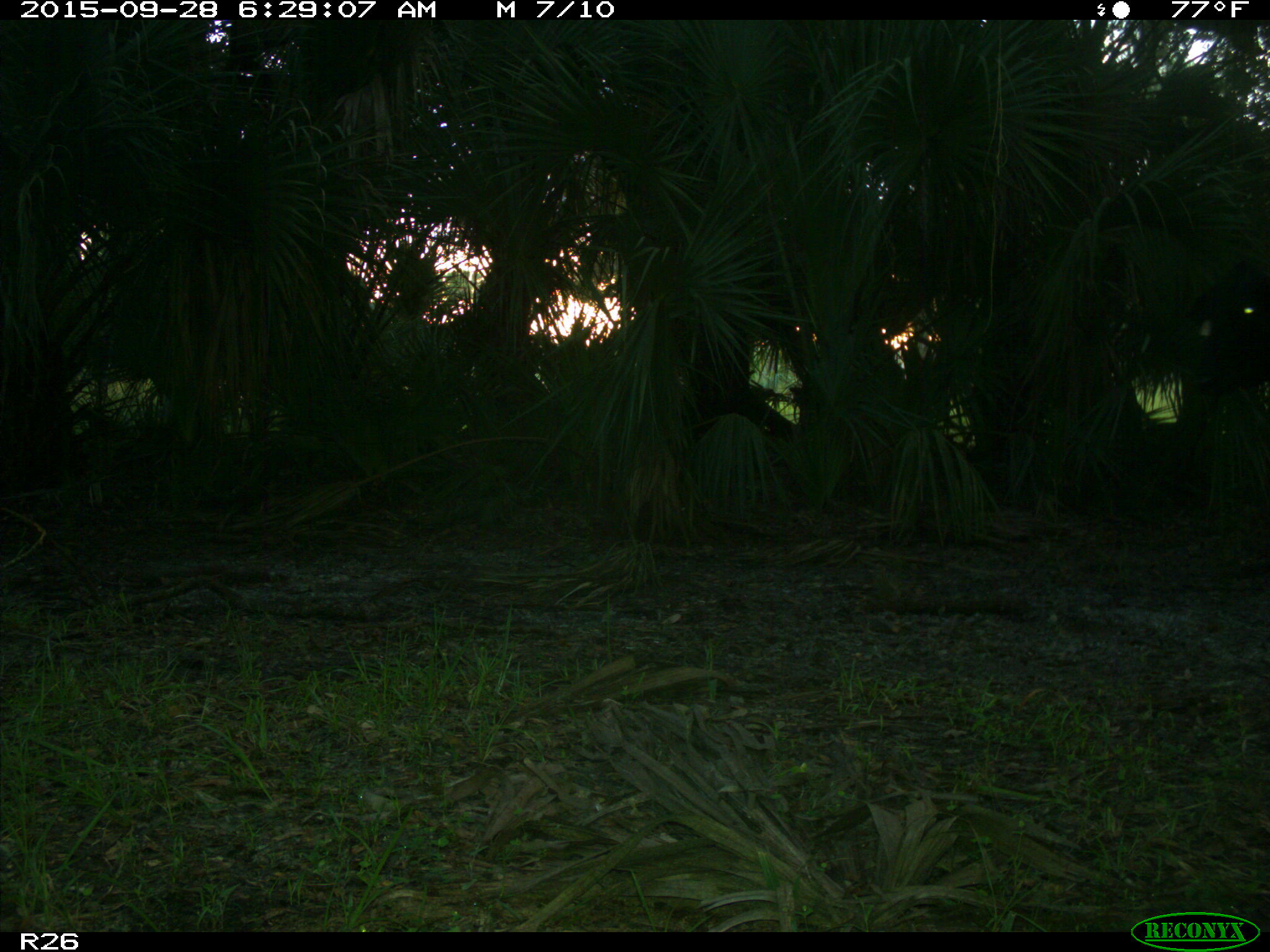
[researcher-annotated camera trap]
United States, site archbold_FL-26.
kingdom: Animalia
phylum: Chordata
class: Mammalia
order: Artiodactyla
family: Bovidae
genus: Bos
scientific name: Bos taurus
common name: domestic cow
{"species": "Bos taurus (domestic cow)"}